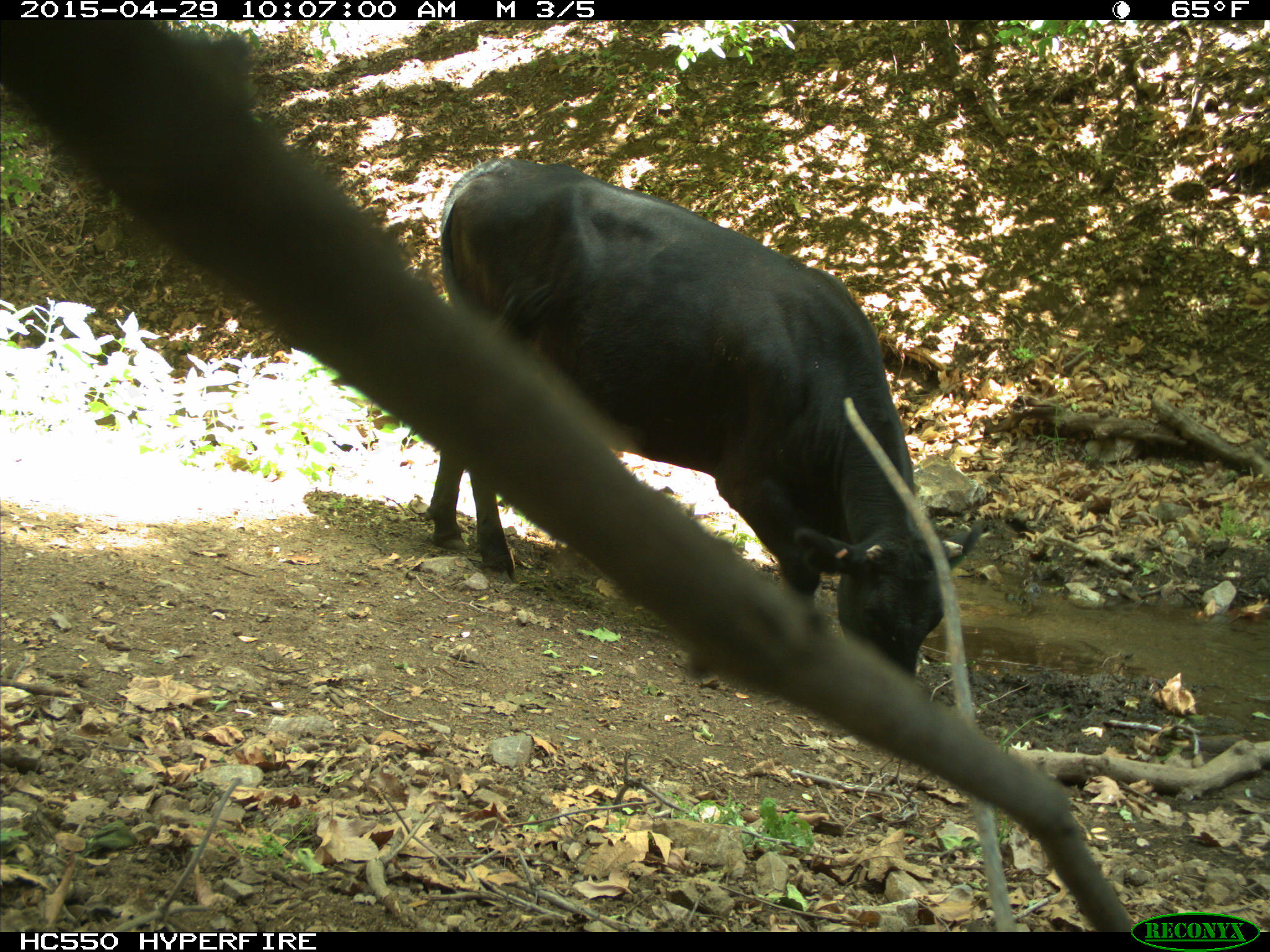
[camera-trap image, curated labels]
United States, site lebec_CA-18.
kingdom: Animalia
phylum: Chordata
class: Mammalia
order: Artiodactyla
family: Bovidae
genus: Bos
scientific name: Bos taurus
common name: domestic cow